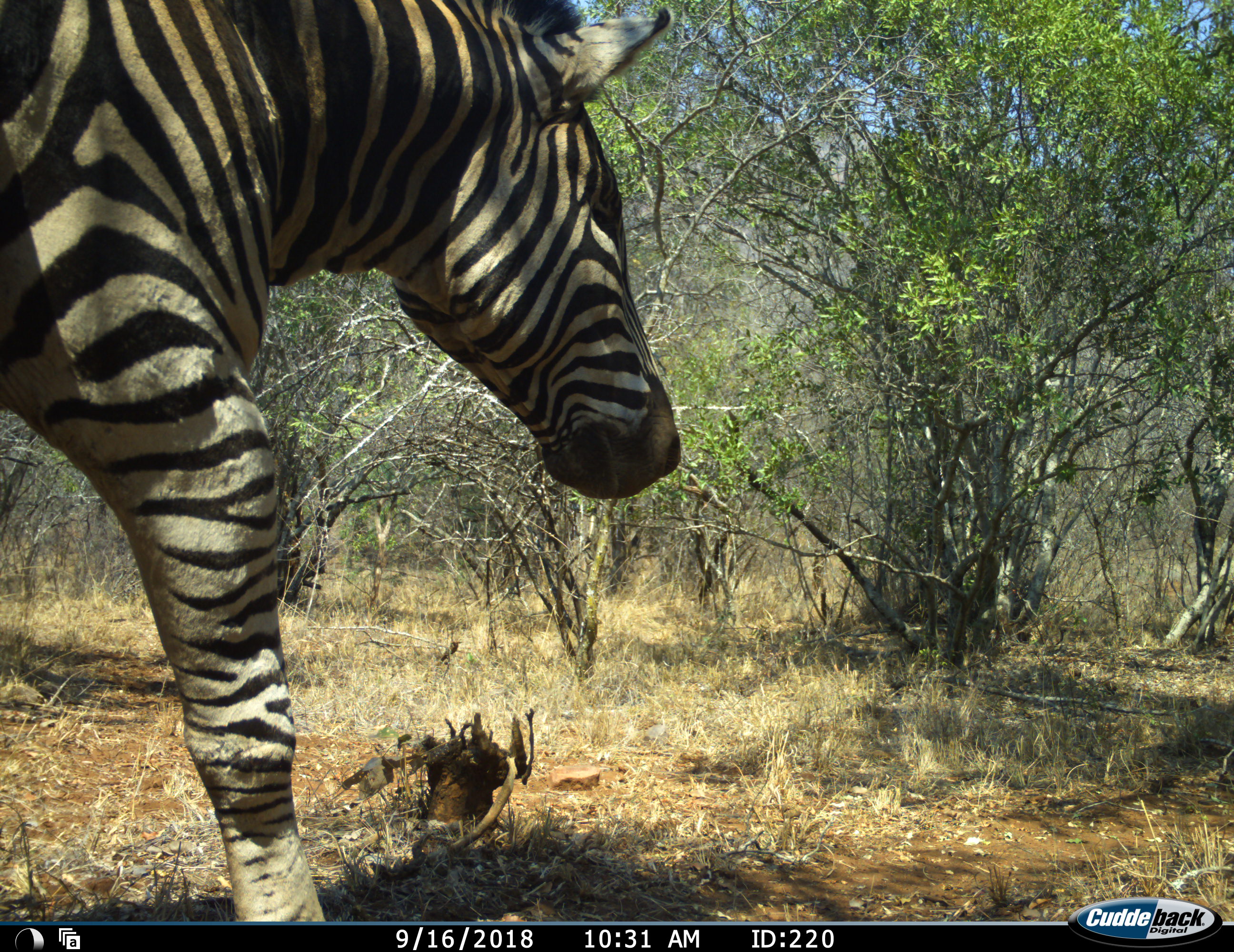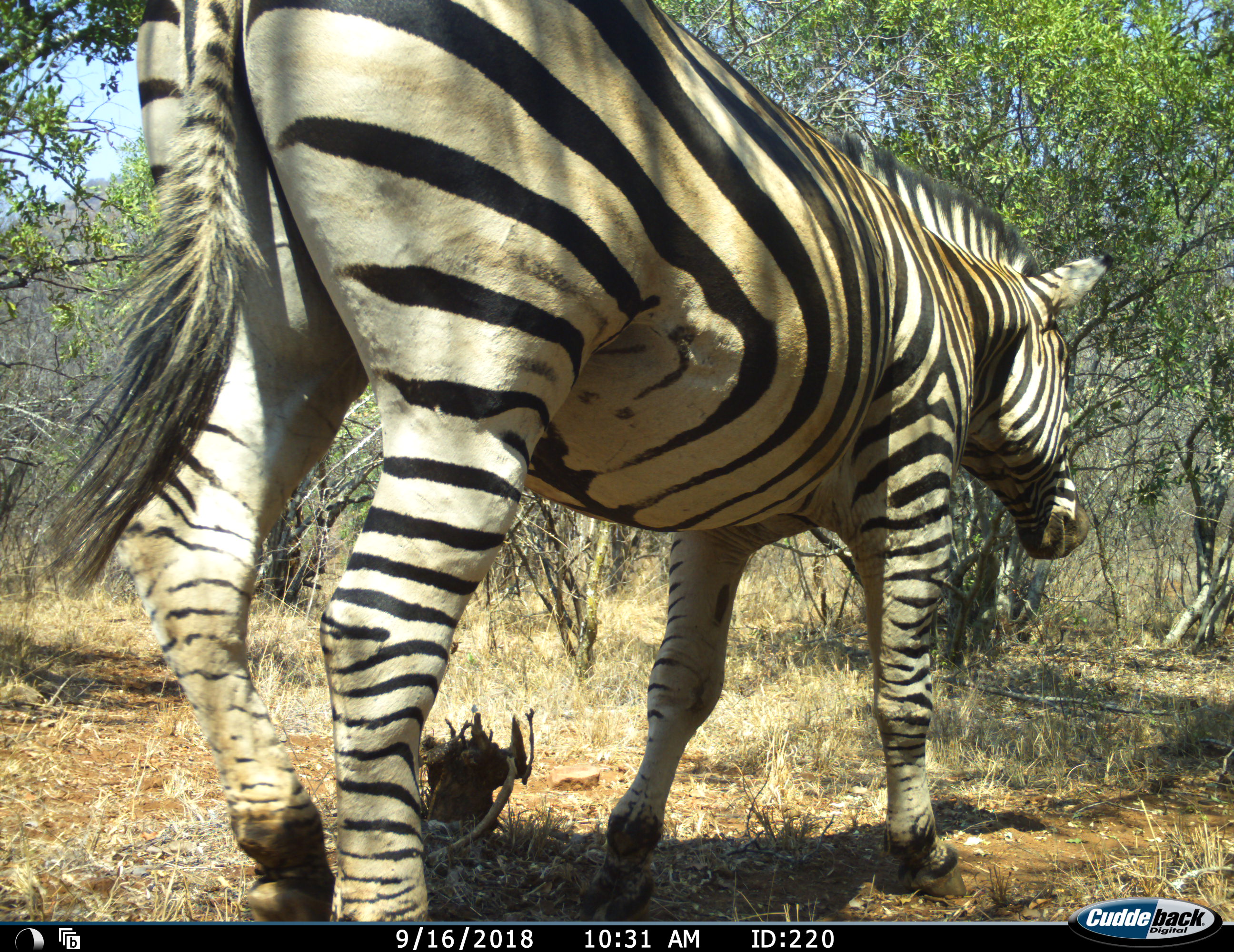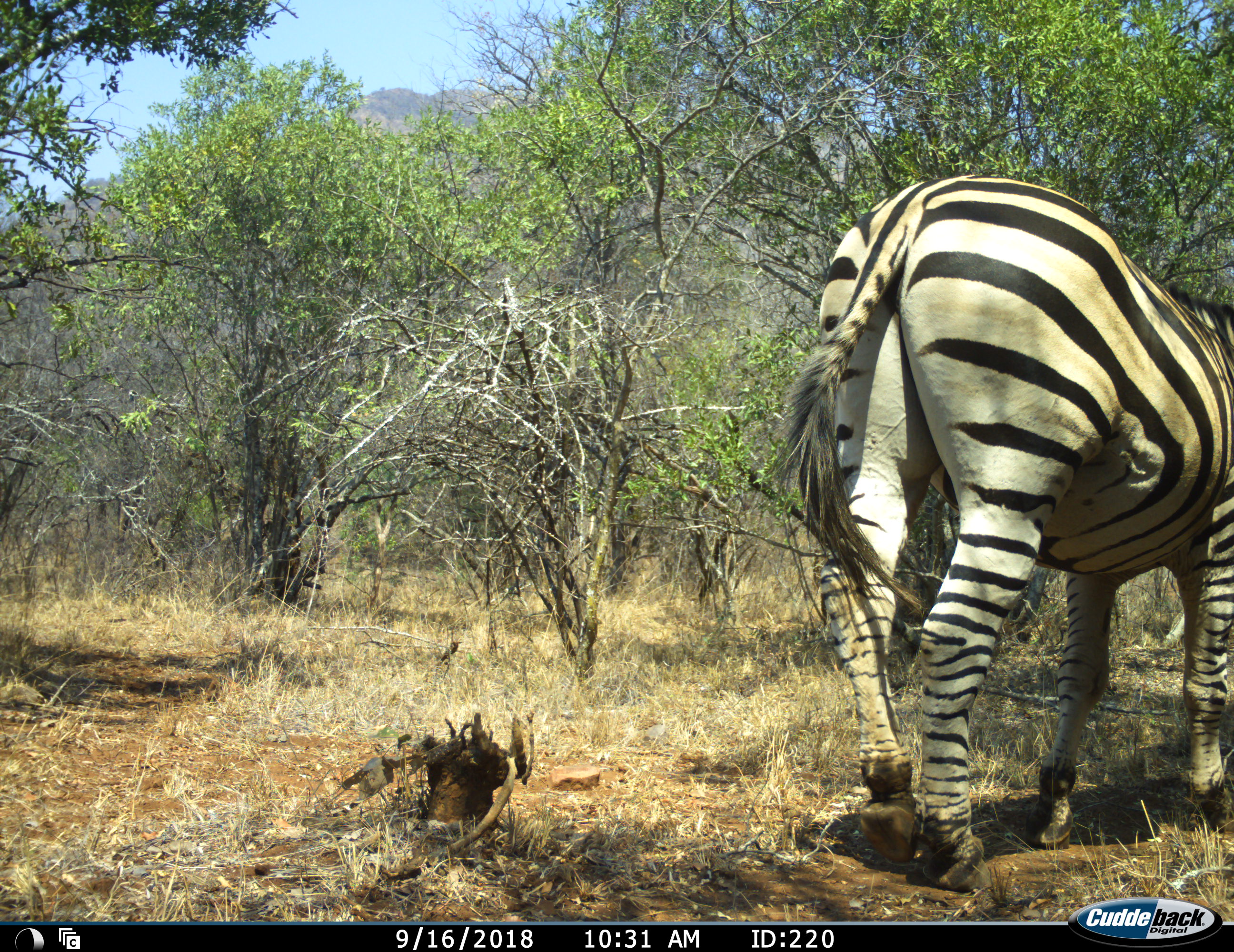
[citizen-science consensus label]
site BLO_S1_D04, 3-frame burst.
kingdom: Animalia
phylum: Chordata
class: Mammalia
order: Perissodactyla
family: Equidae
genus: Equus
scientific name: Equus quagga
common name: plains zebra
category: zebraplains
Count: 1.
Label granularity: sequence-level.